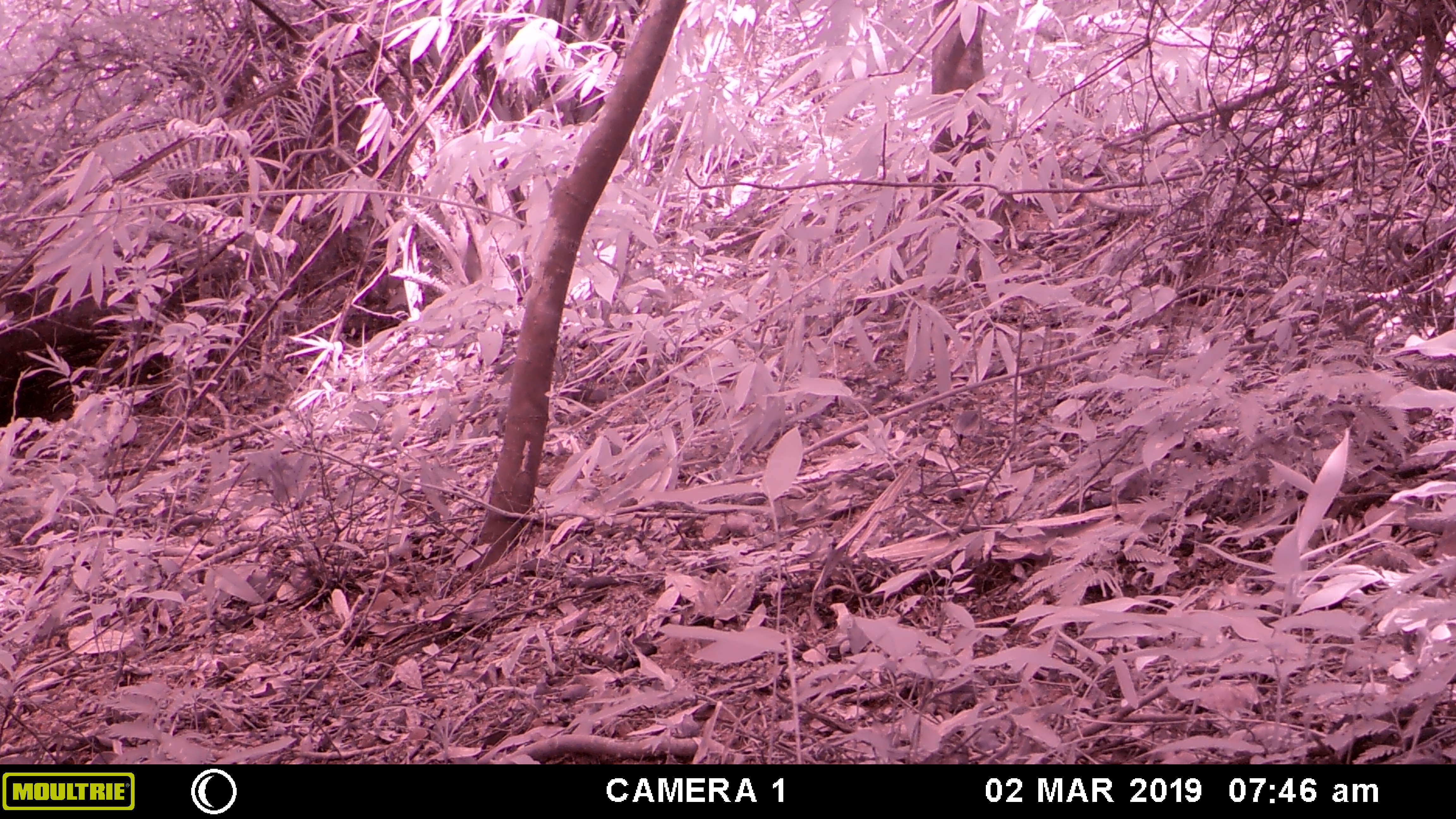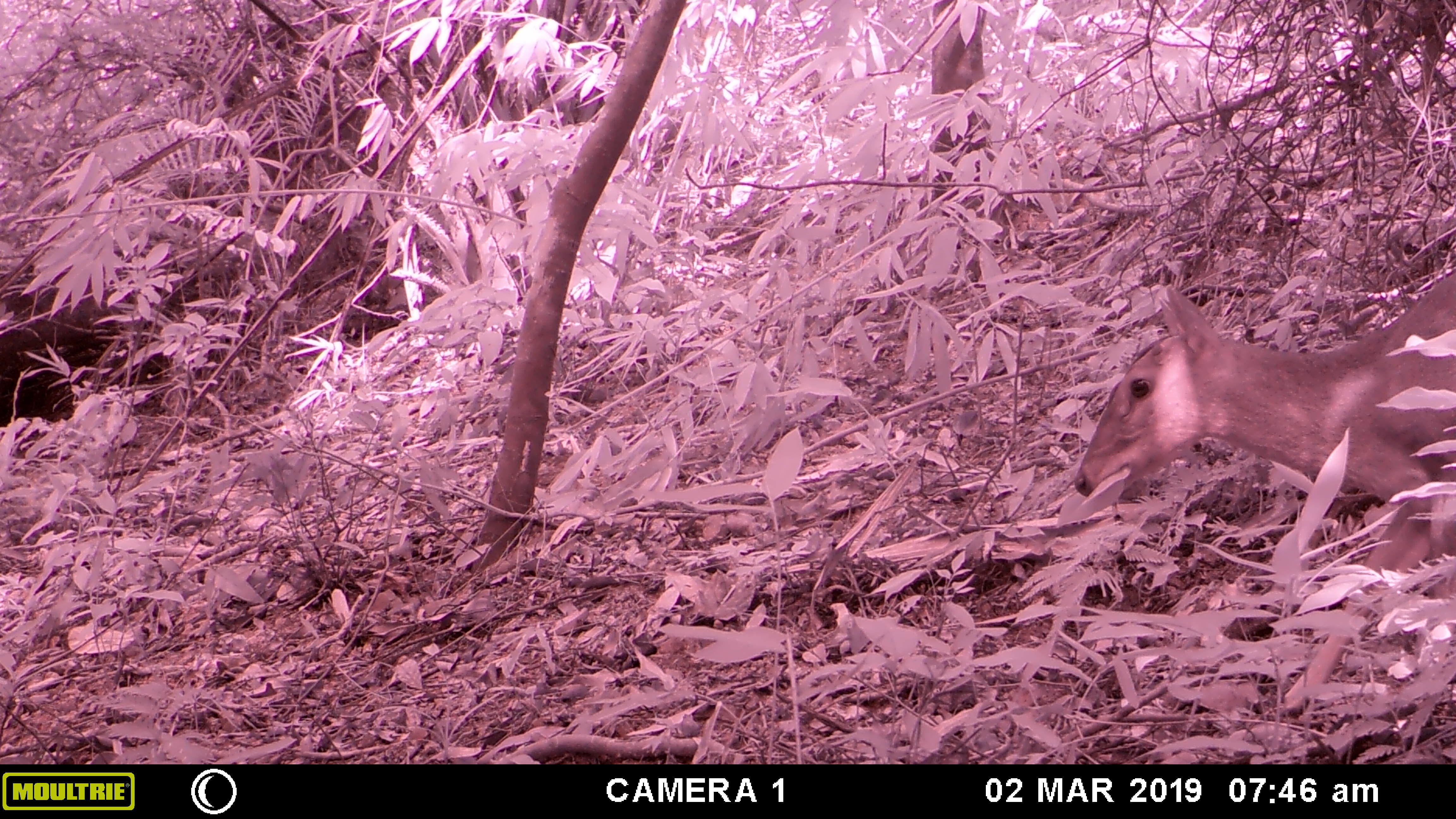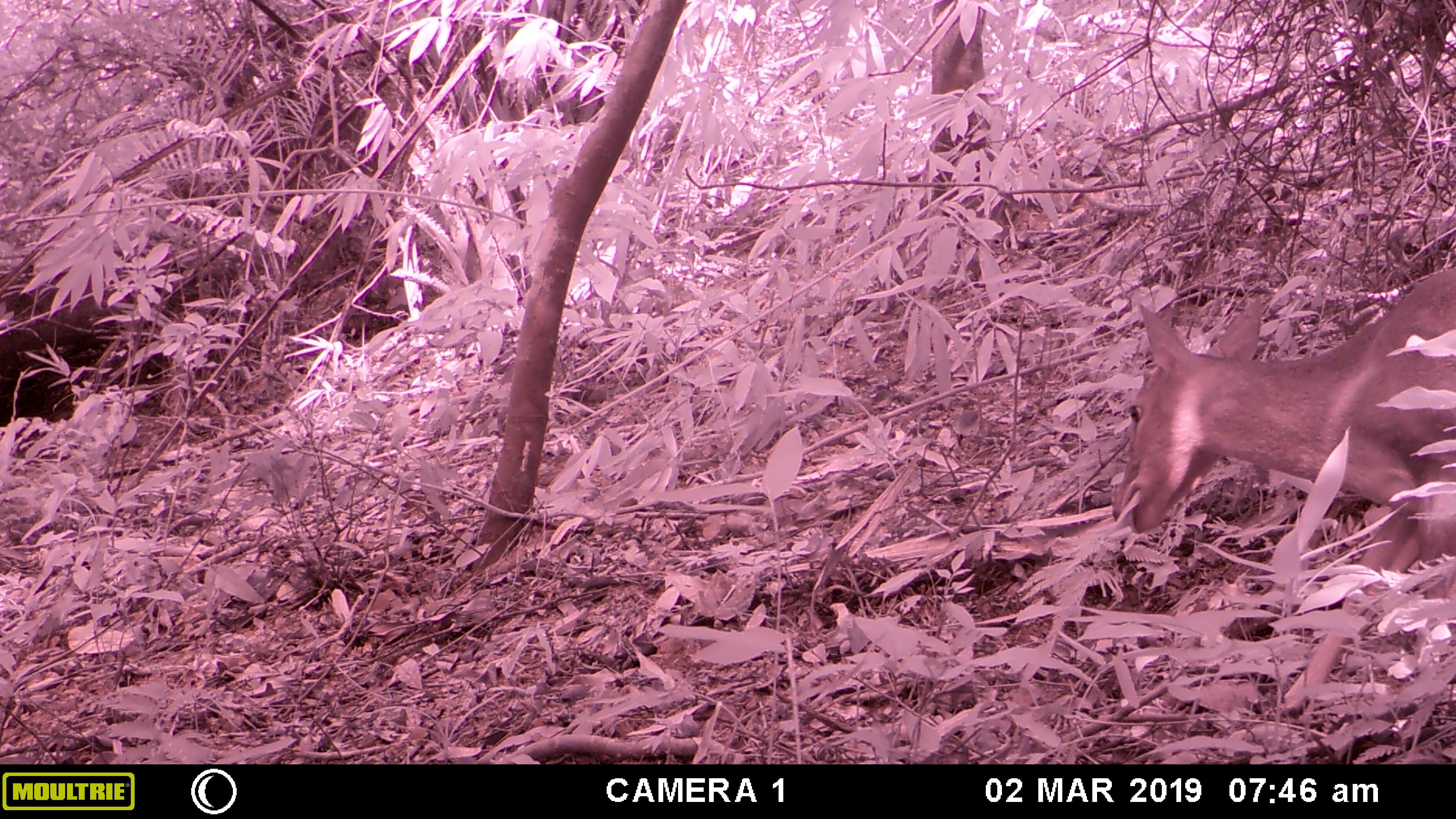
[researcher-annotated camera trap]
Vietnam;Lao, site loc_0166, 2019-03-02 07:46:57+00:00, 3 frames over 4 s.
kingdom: Animalia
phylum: Chordata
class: Mammalia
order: Artiodactyla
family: Cervidae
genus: Muntiacus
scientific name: Muntiacus vuquangensis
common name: large-antlered muntjac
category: large antlered muntjac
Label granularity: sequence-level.